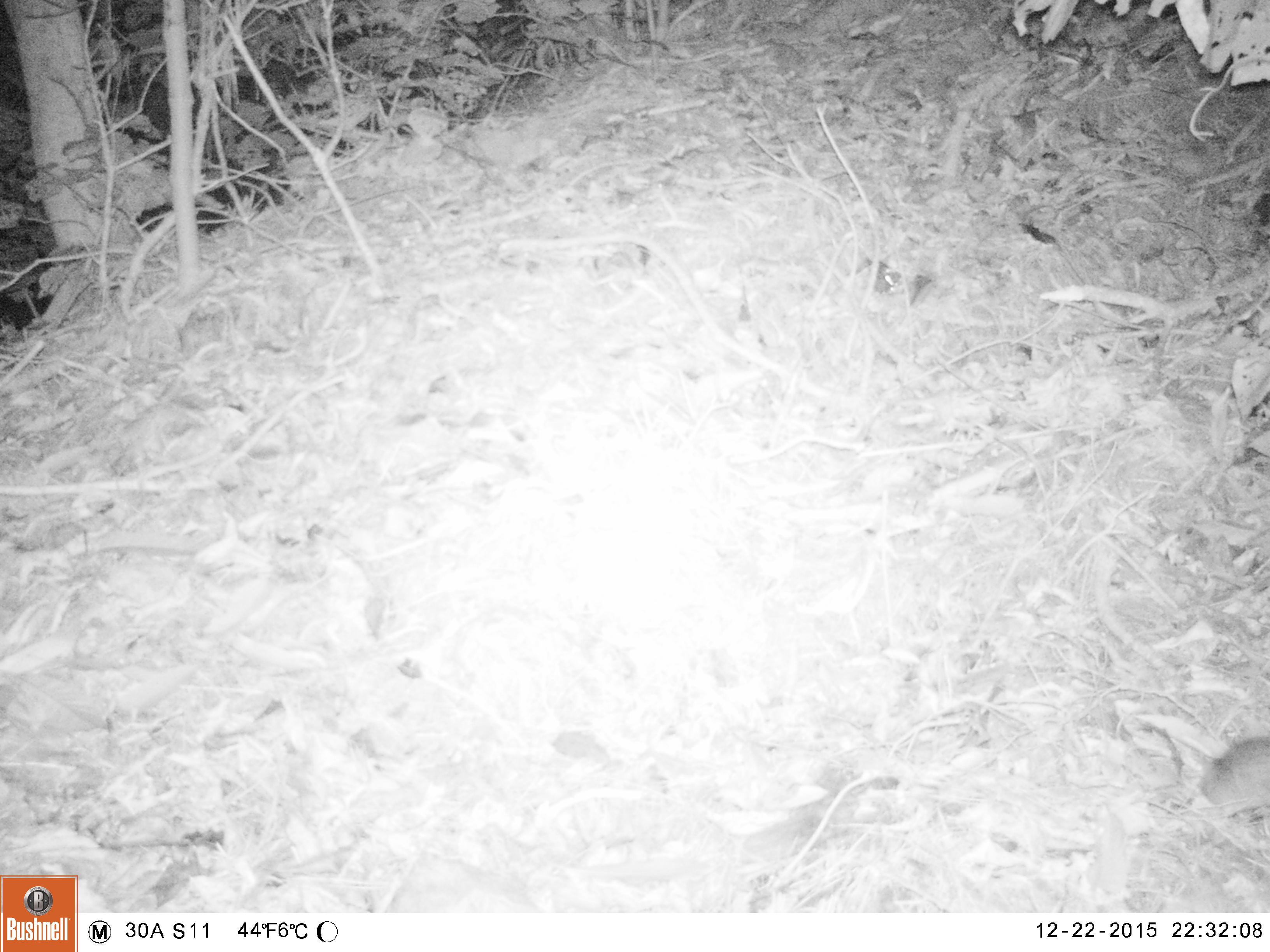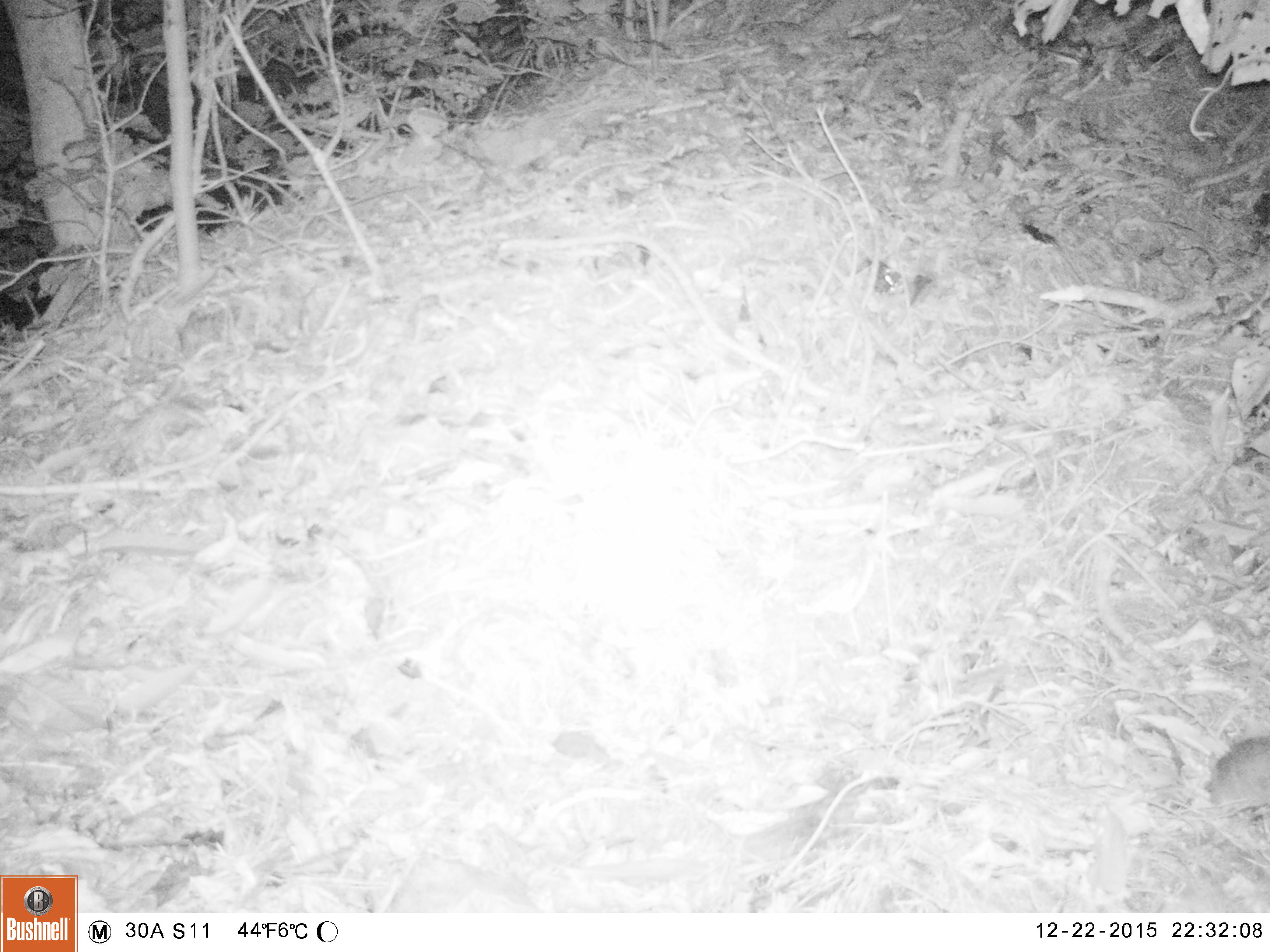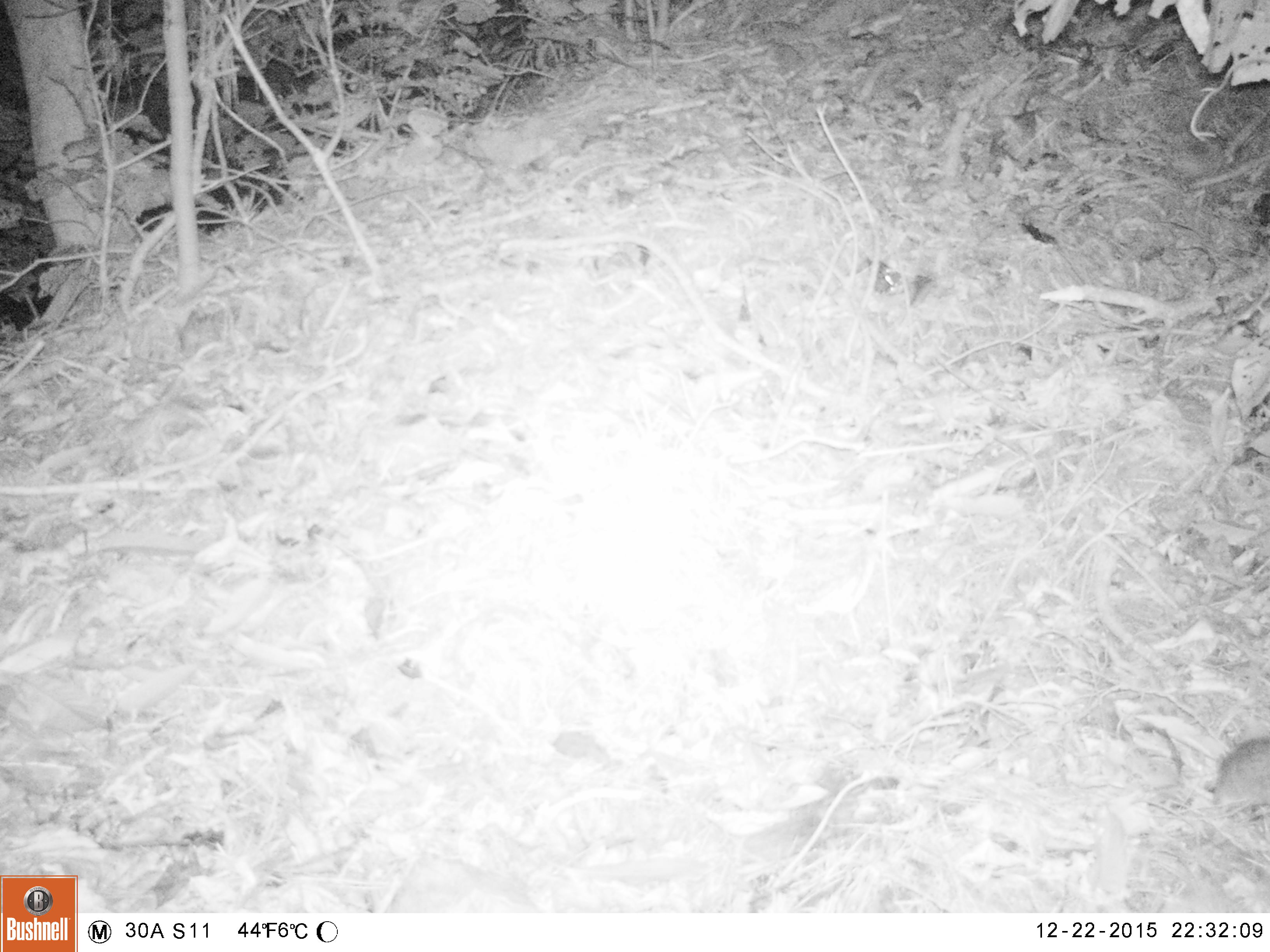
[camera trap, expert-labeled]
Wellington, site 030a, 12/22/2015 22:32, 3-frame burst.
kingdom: Animalia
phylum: Chordata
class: Mammalia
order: Rodentia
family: Muridae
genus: Mus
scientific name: Mus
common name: mouse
Mouse (Mus).